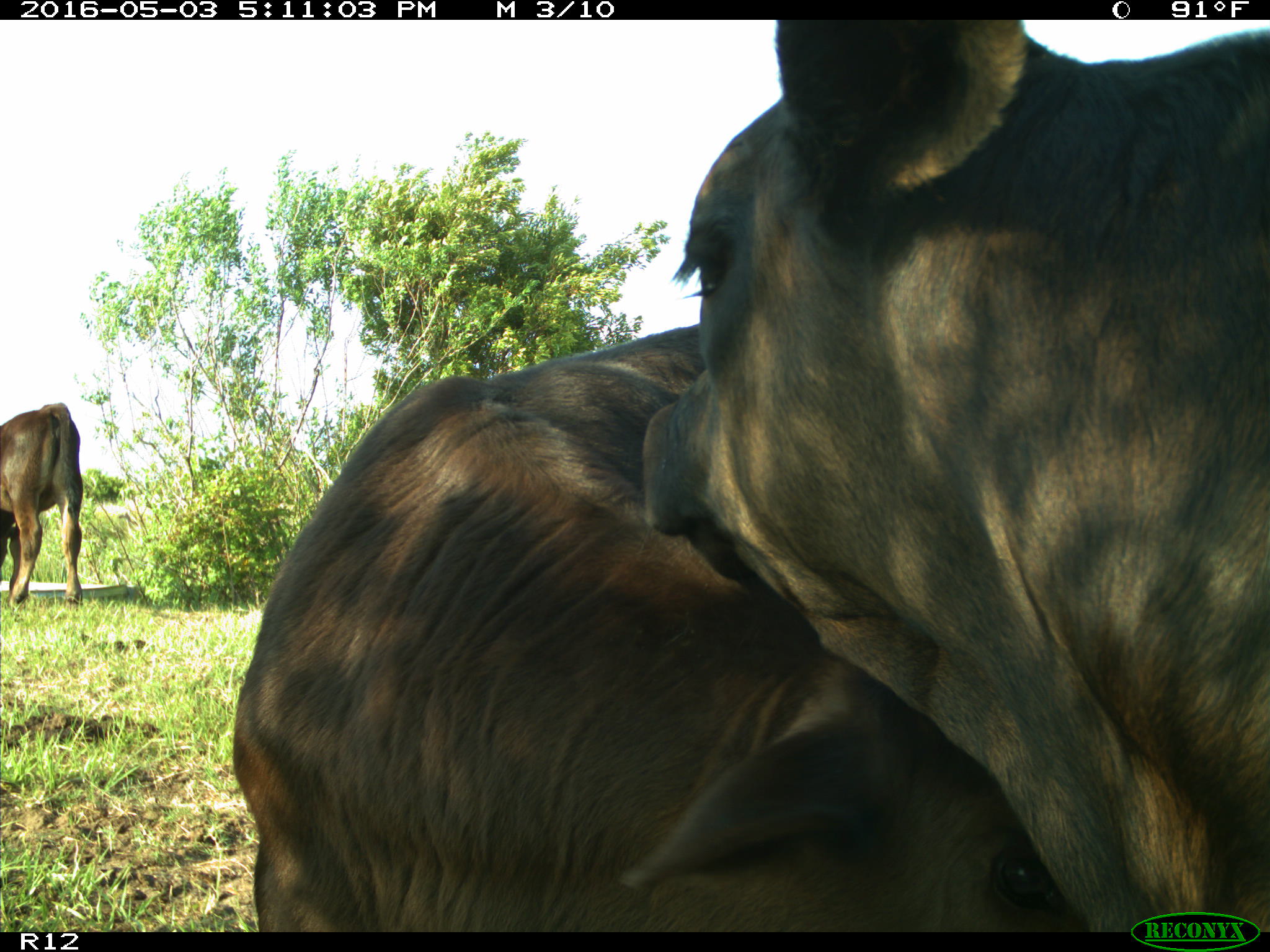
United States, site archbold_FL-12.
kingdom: Animalia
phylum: Chordata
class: Mammalia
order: Artiodactyla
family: Bovidae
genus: Bos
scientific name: Bos taurus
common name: domestic cow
Bos taurus (domestic cow).